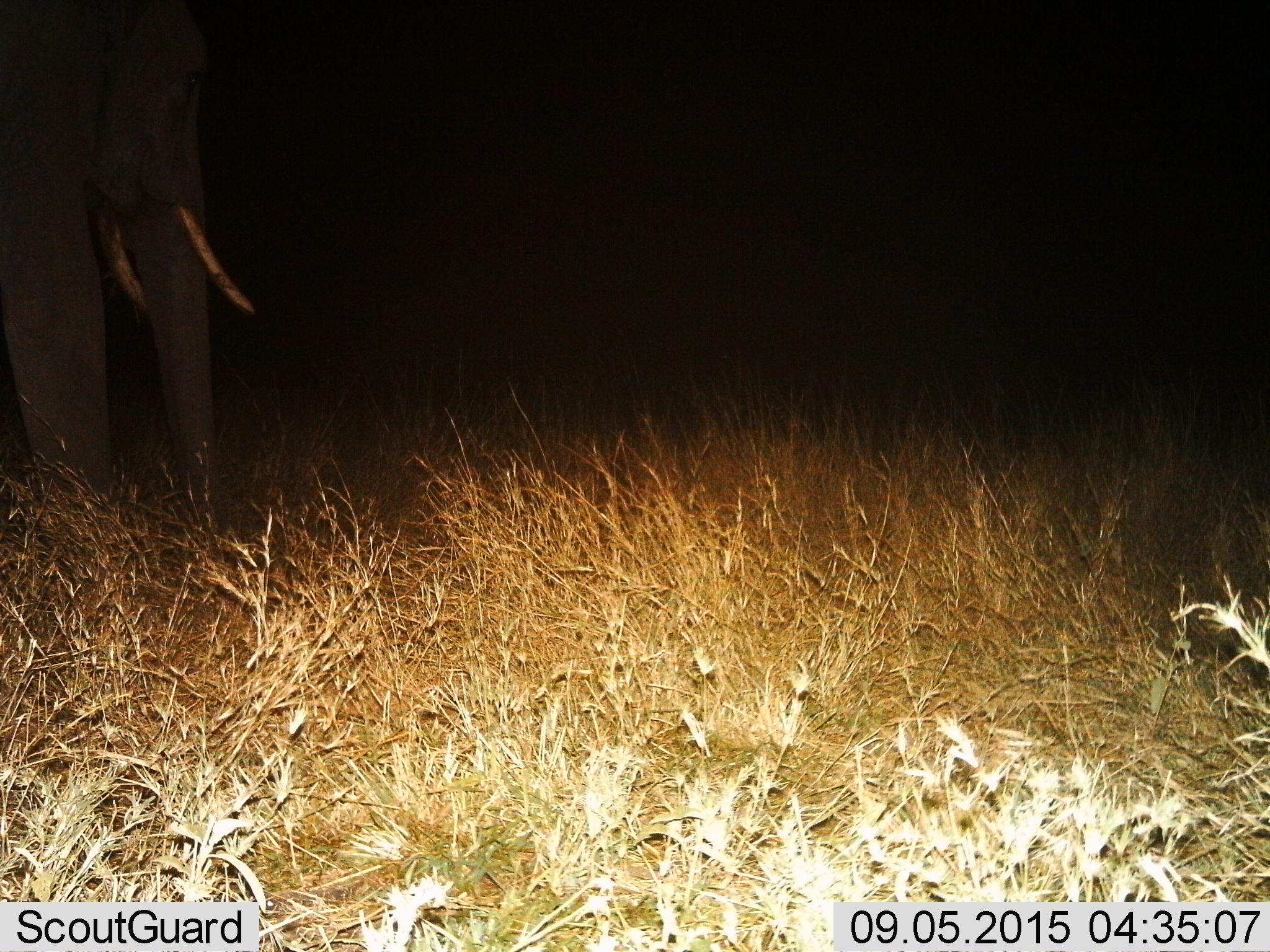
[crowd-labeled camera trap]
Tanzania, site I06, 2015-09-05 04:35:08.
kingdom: Animalia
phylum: Chordata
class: Mammalia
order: Proboscidea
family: Elephantidae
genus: Loxodonta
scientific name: Loxodonta africana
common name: african bush elephant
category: elephant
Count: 1.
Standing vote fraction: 86%.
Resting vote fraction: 0%.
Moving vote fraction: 14%.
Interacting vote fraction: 0%.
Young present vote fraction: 0%.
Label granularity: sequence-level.